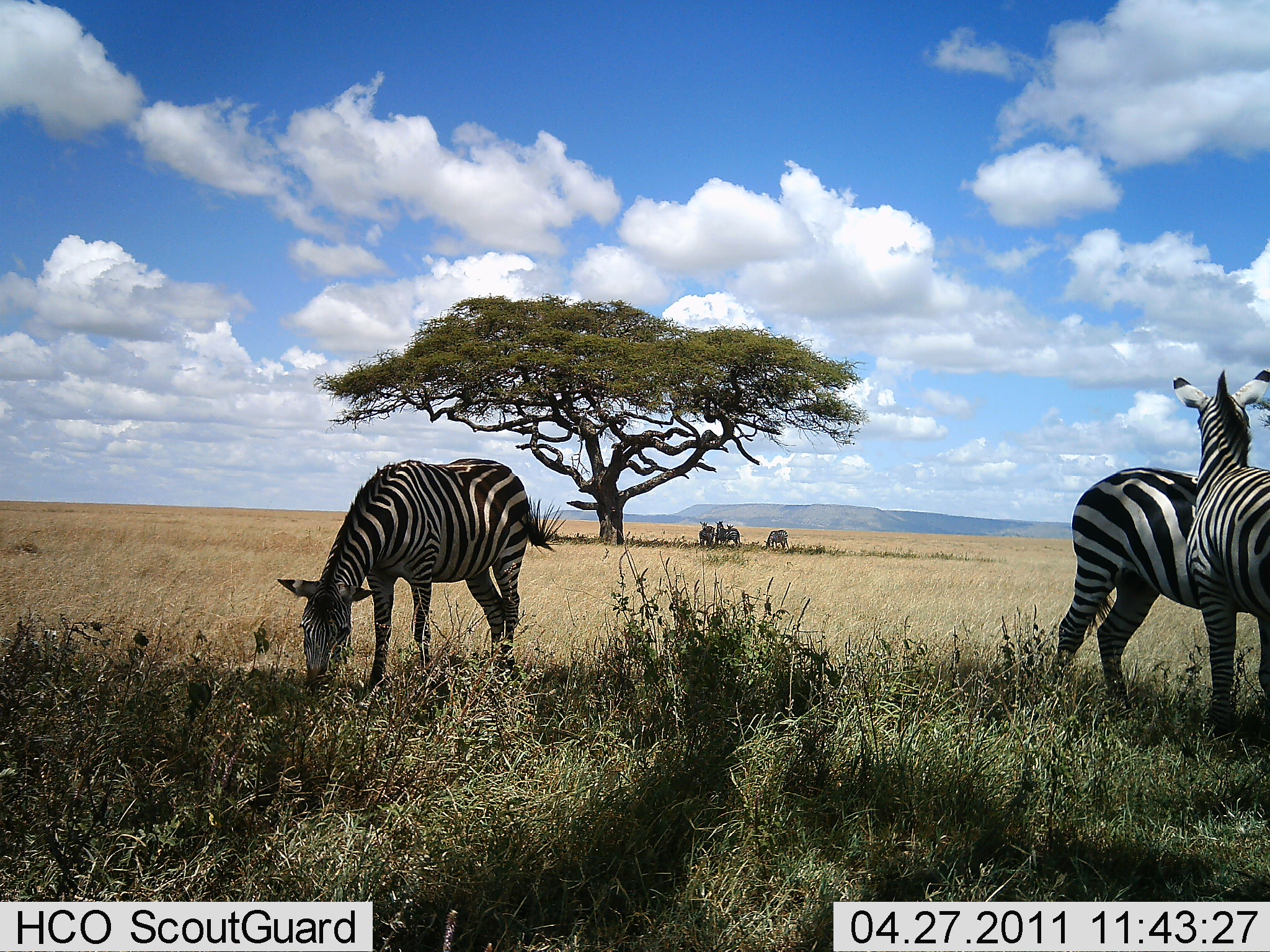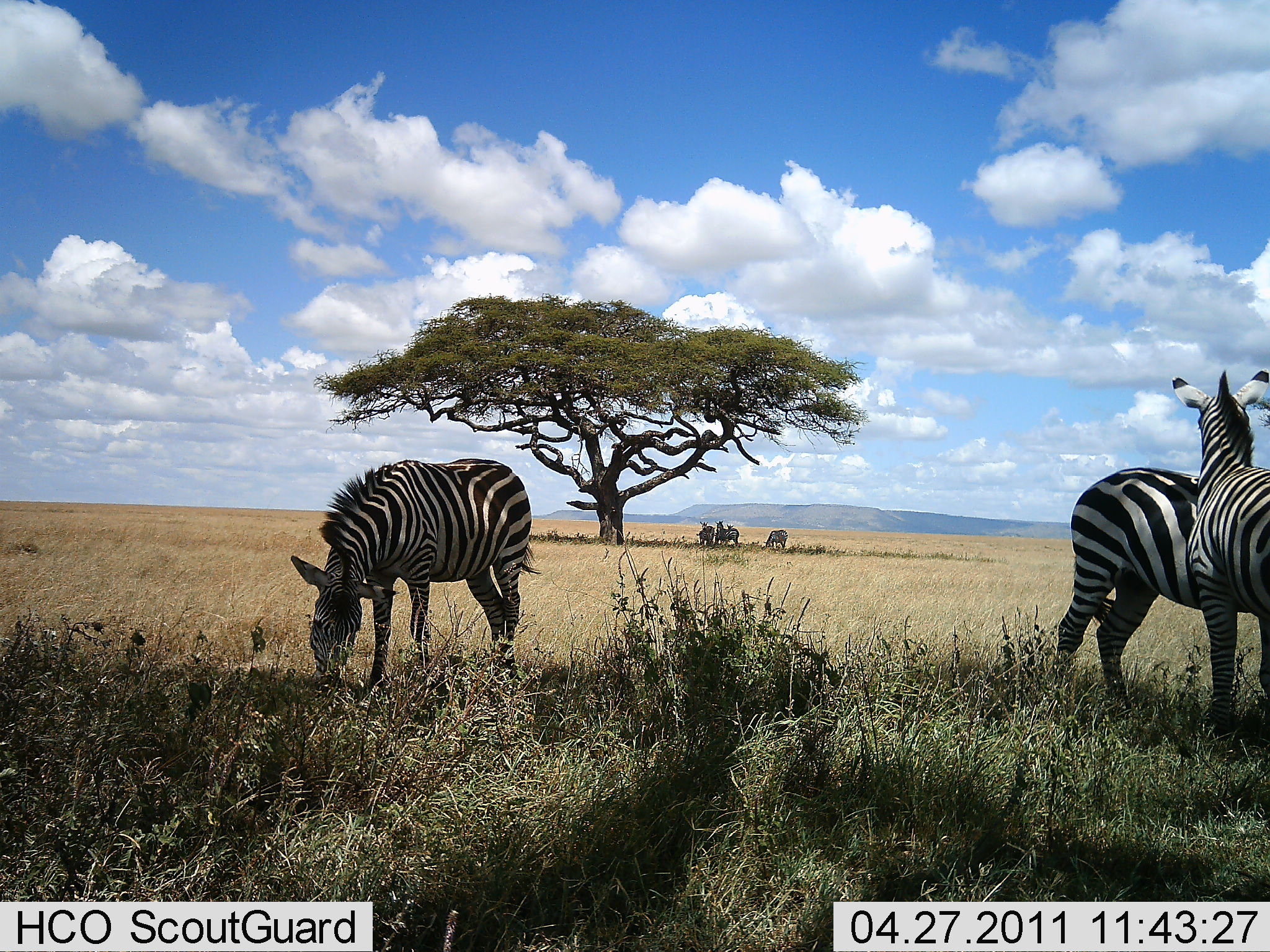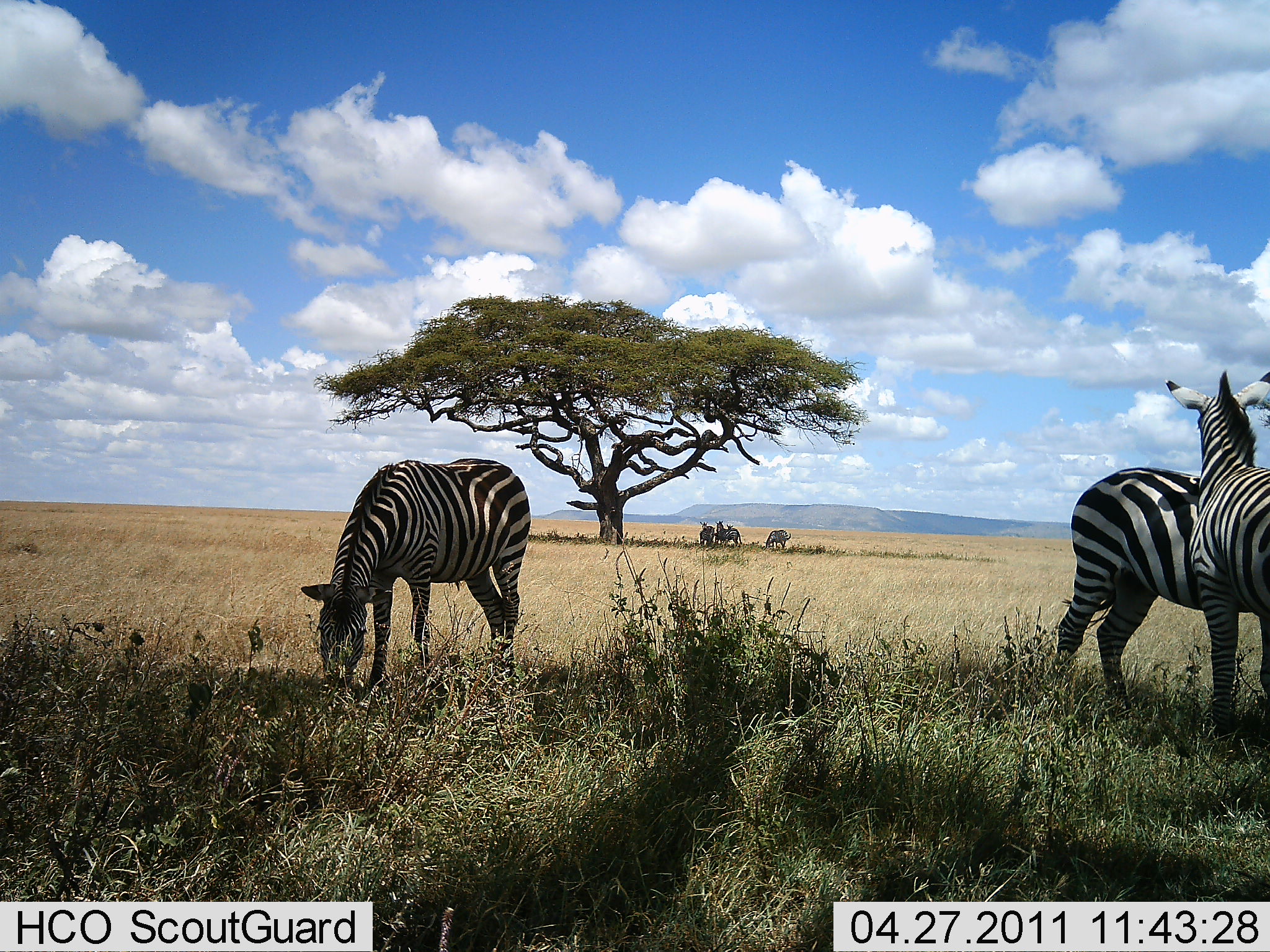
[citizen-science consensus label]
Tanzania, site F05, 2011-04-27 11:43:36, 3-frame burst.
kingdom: Animalia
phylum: Chordata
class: Mammalia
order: Perissodactyla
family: Equidae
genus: Equus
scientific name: Equus quagga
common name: plains zebra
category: zebra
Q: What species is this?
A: Zebra (plains zebra) (Equus quagga).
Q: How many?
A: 6.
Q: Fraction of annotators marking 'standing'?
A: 85%.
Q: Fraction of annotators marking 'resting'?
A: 8%.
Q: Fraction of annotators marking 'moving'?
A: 0%.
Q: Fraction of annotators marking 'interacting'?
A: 15%.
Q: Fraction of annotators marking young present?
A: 0%.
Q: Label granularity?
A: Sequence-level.